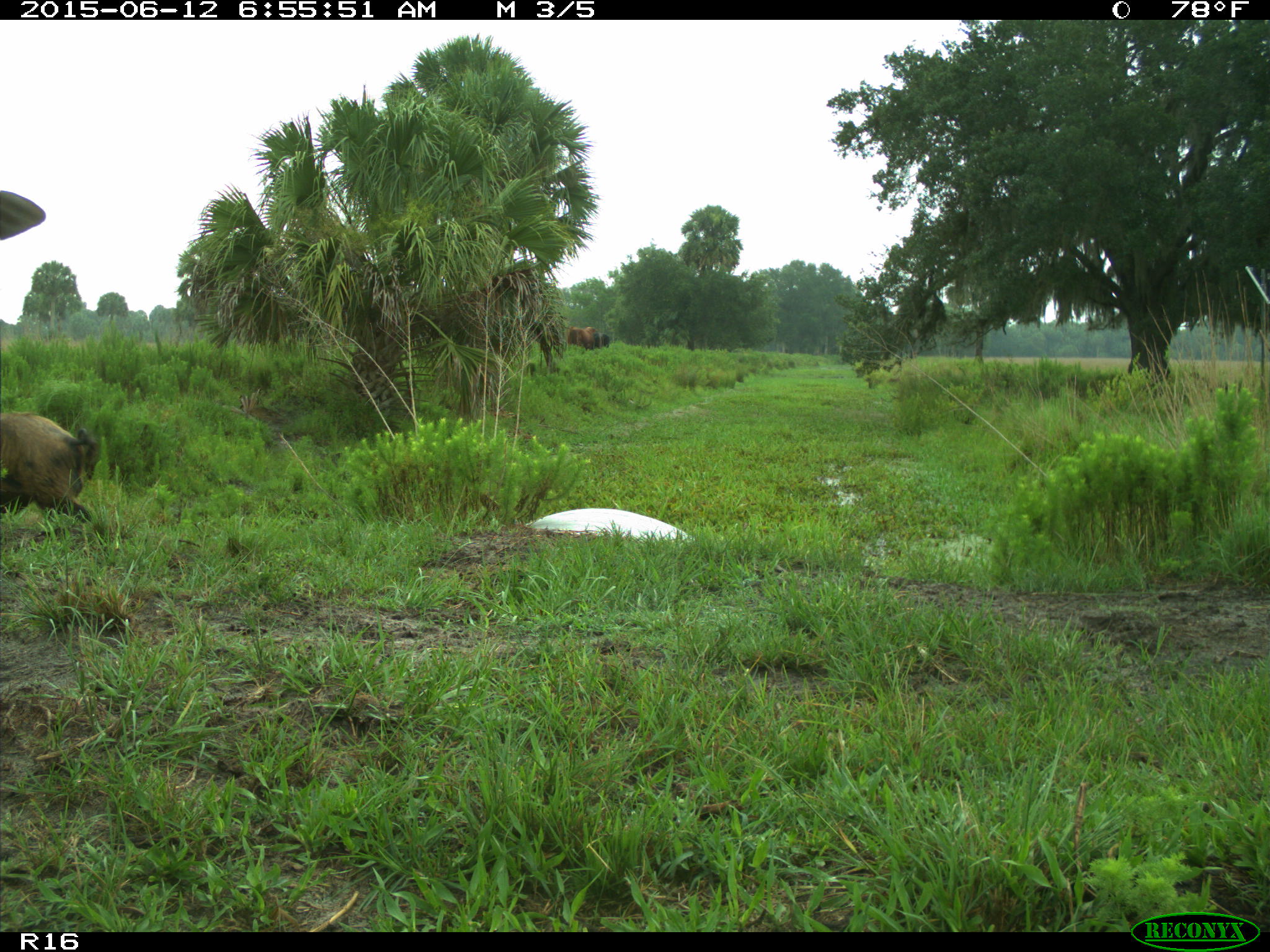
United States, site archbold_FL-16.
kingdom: Animalia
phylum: Chordata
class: Mammalia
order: Artiodactyla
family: Suidae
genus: Sus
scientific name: Sus scrofa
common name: wild boar